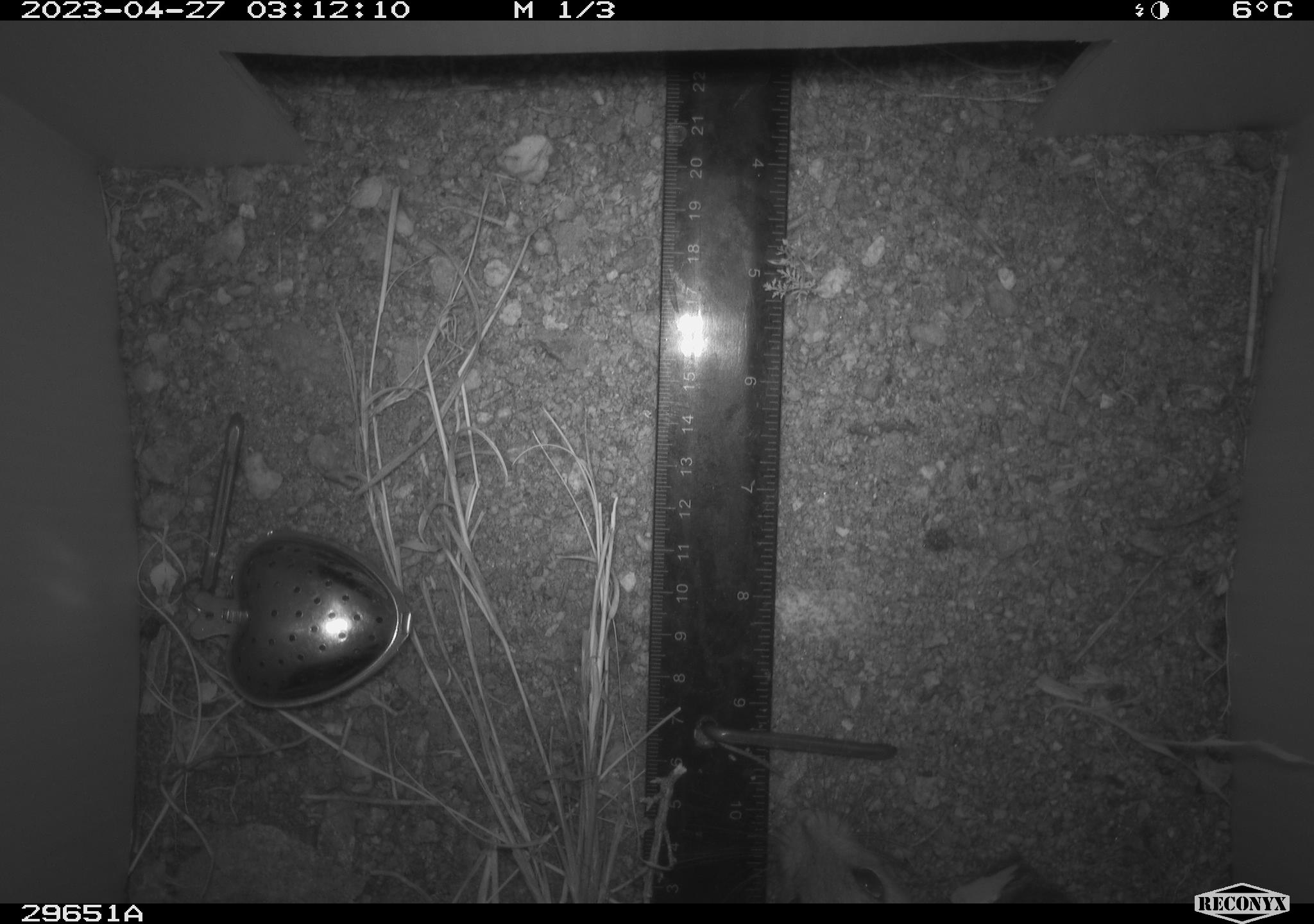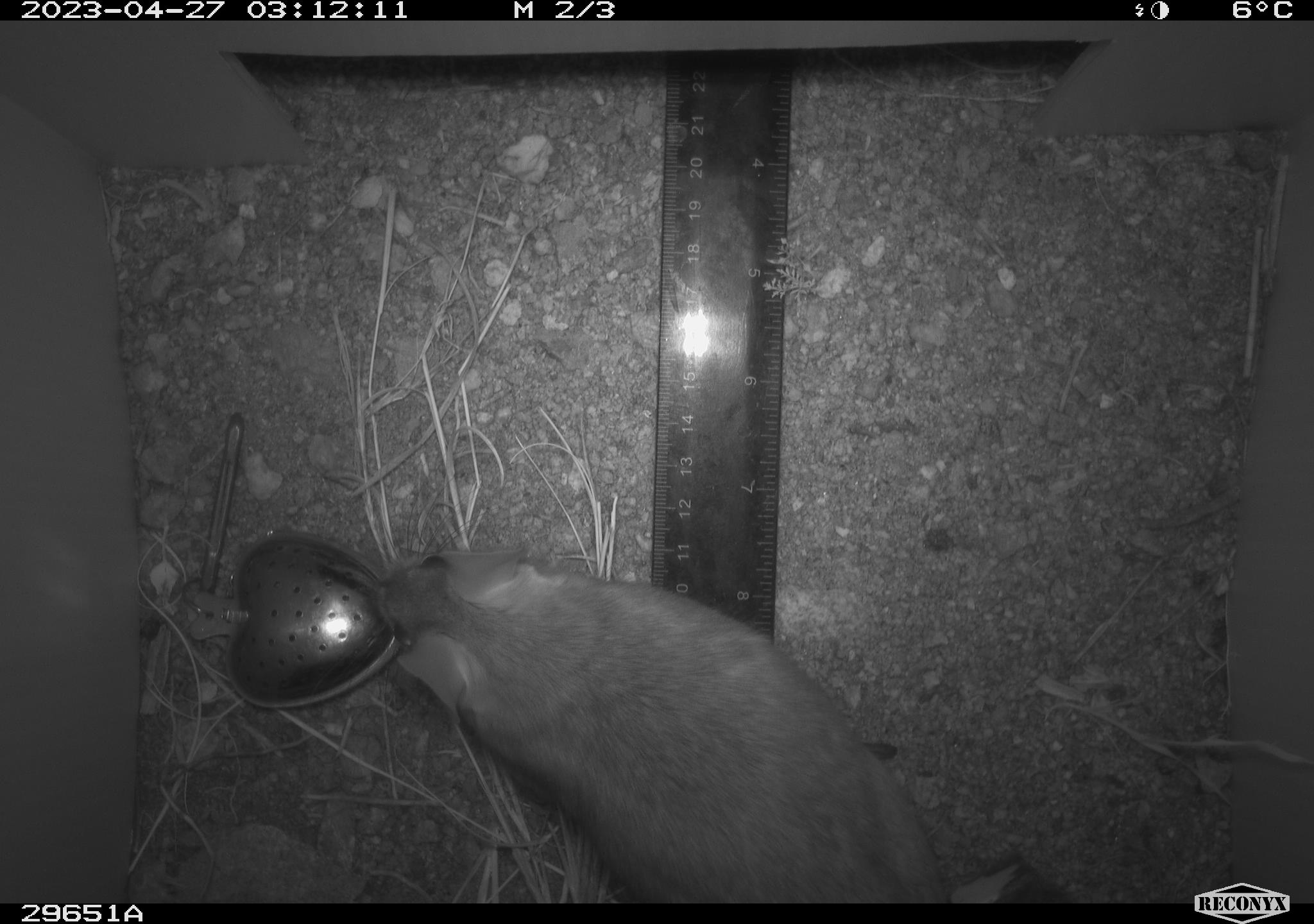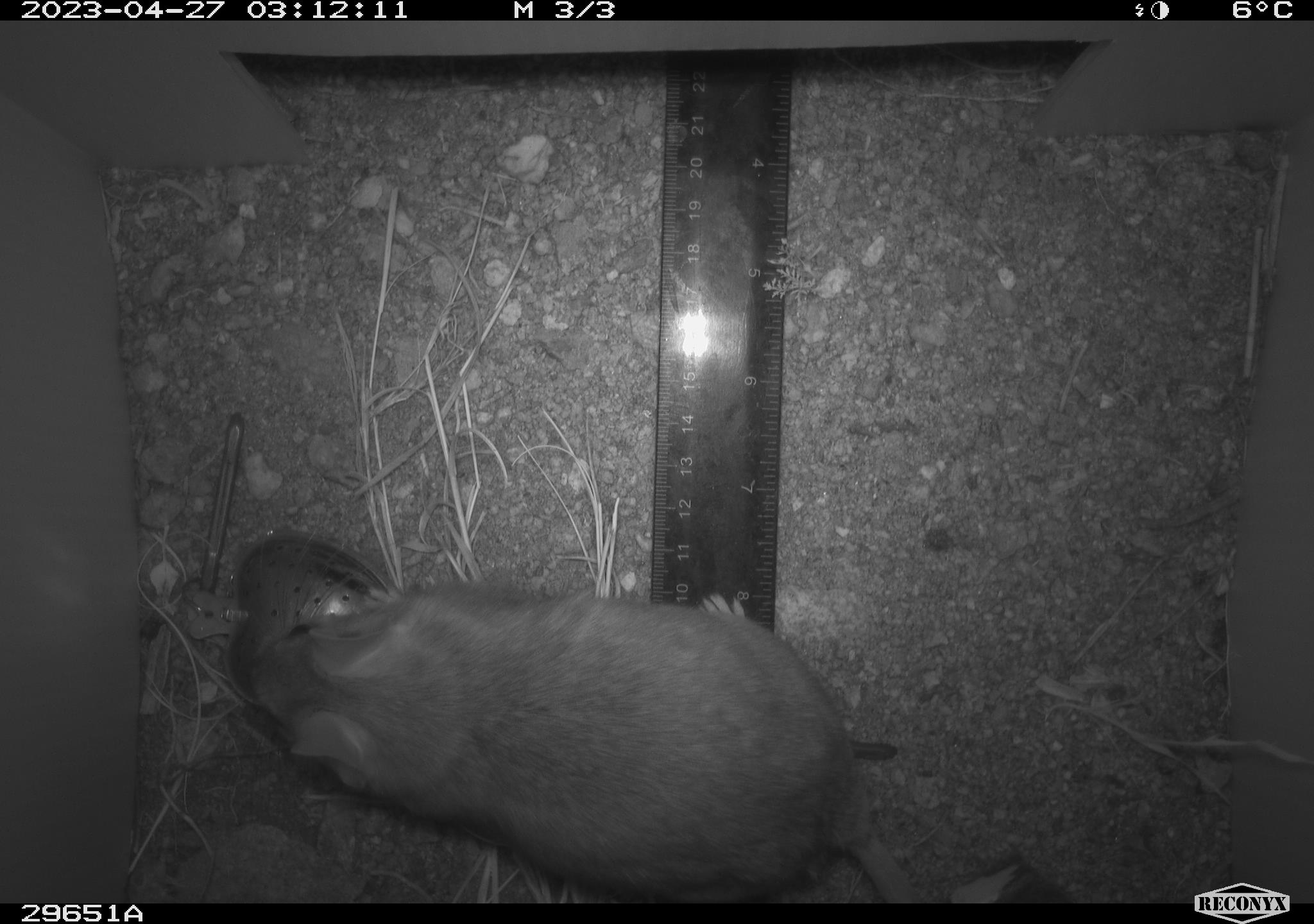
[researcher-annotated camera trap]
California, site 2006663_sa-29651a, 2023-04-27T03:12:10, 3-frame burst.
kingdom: Animalia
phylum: Chordata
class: Mammalia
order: Rodentia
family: Cricetidae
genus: Neotoma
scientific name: Neotoma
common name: pack rat or woodrat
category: neotoma species